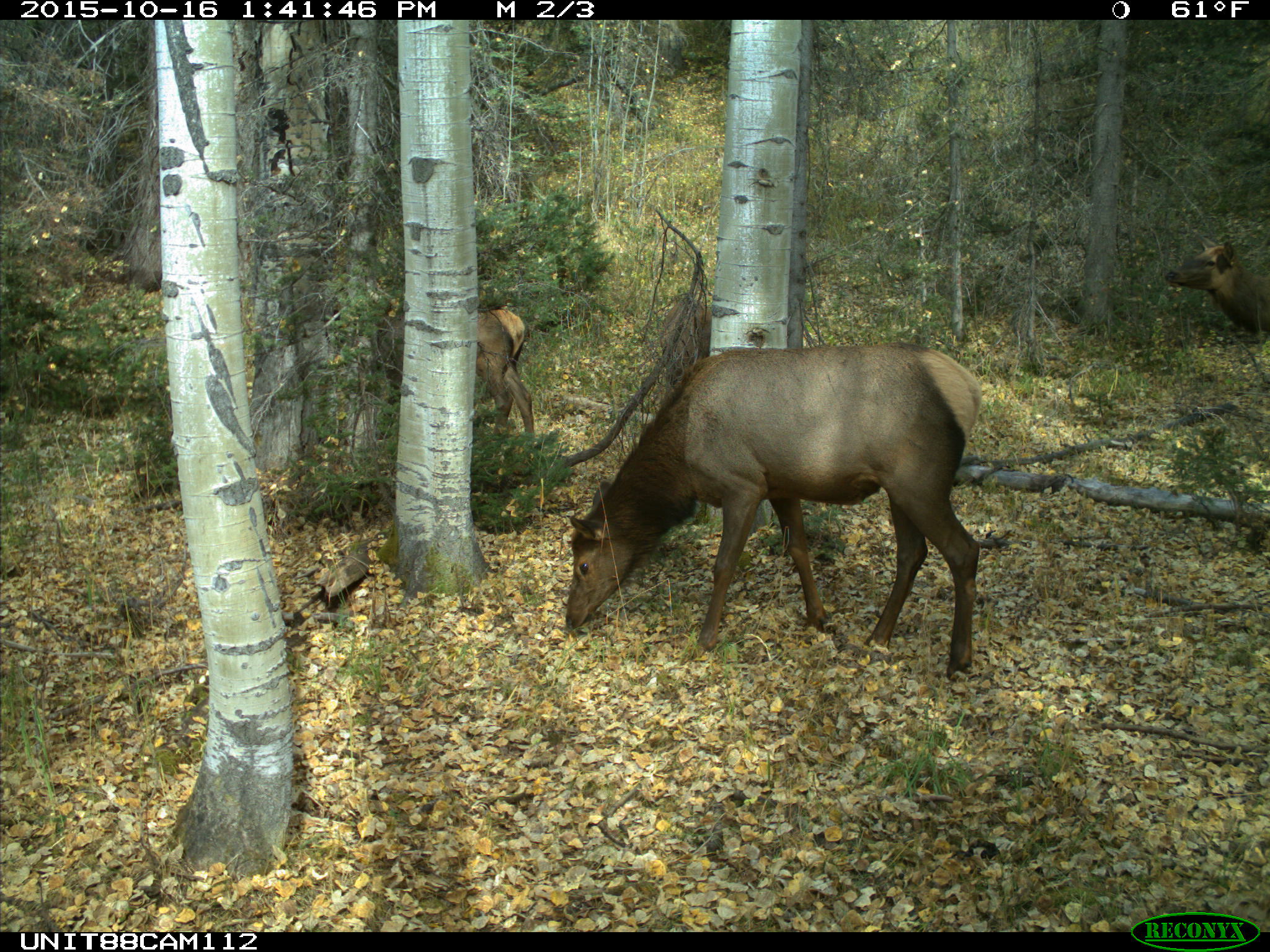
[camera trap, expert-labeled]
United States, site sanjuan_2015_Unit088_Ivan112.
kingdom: Animalia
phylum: Chordata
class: Mammalia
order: Artiodactyla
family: Cervidae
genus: Cervus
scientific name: Cervus elaphus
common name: red deer